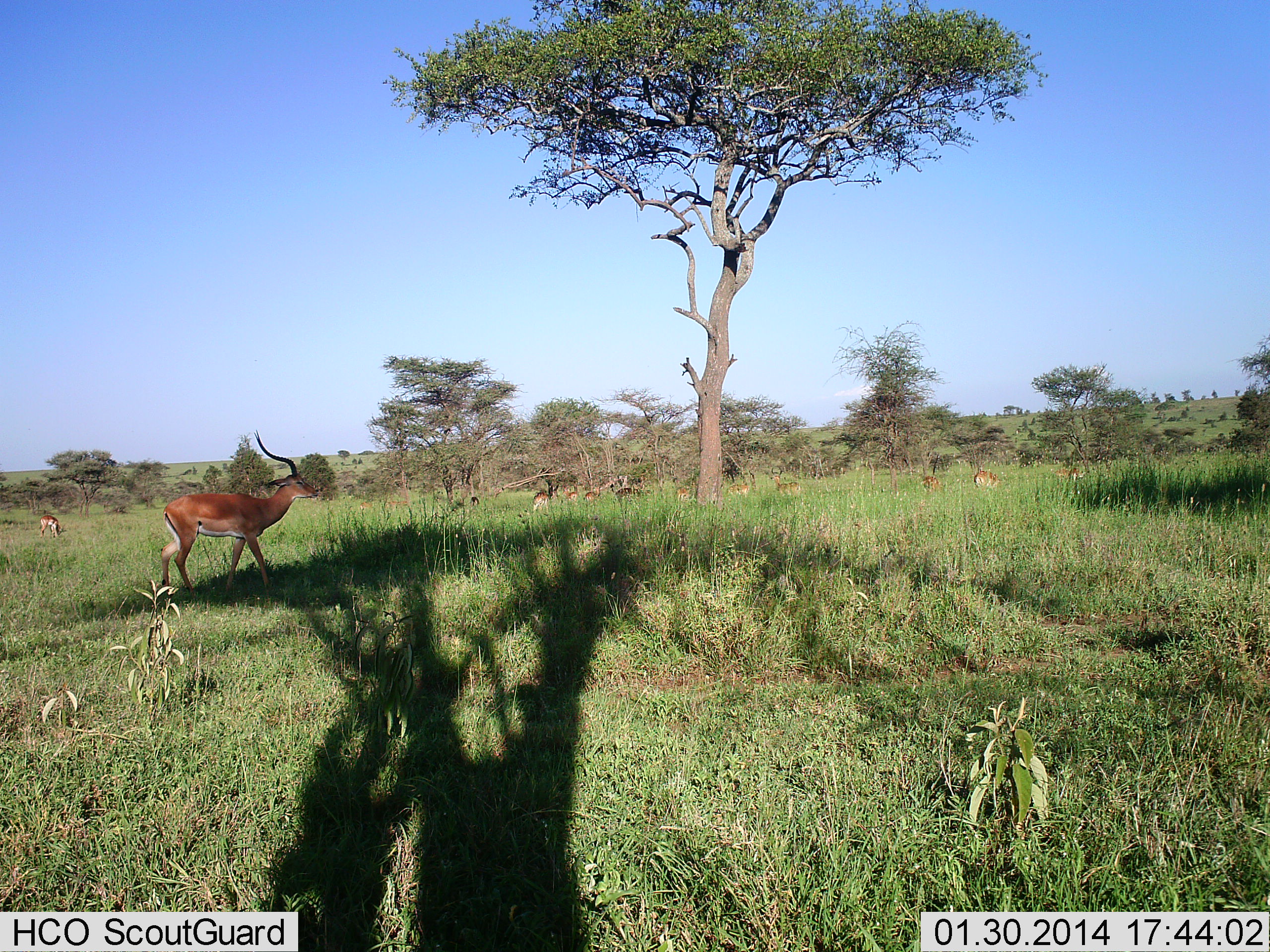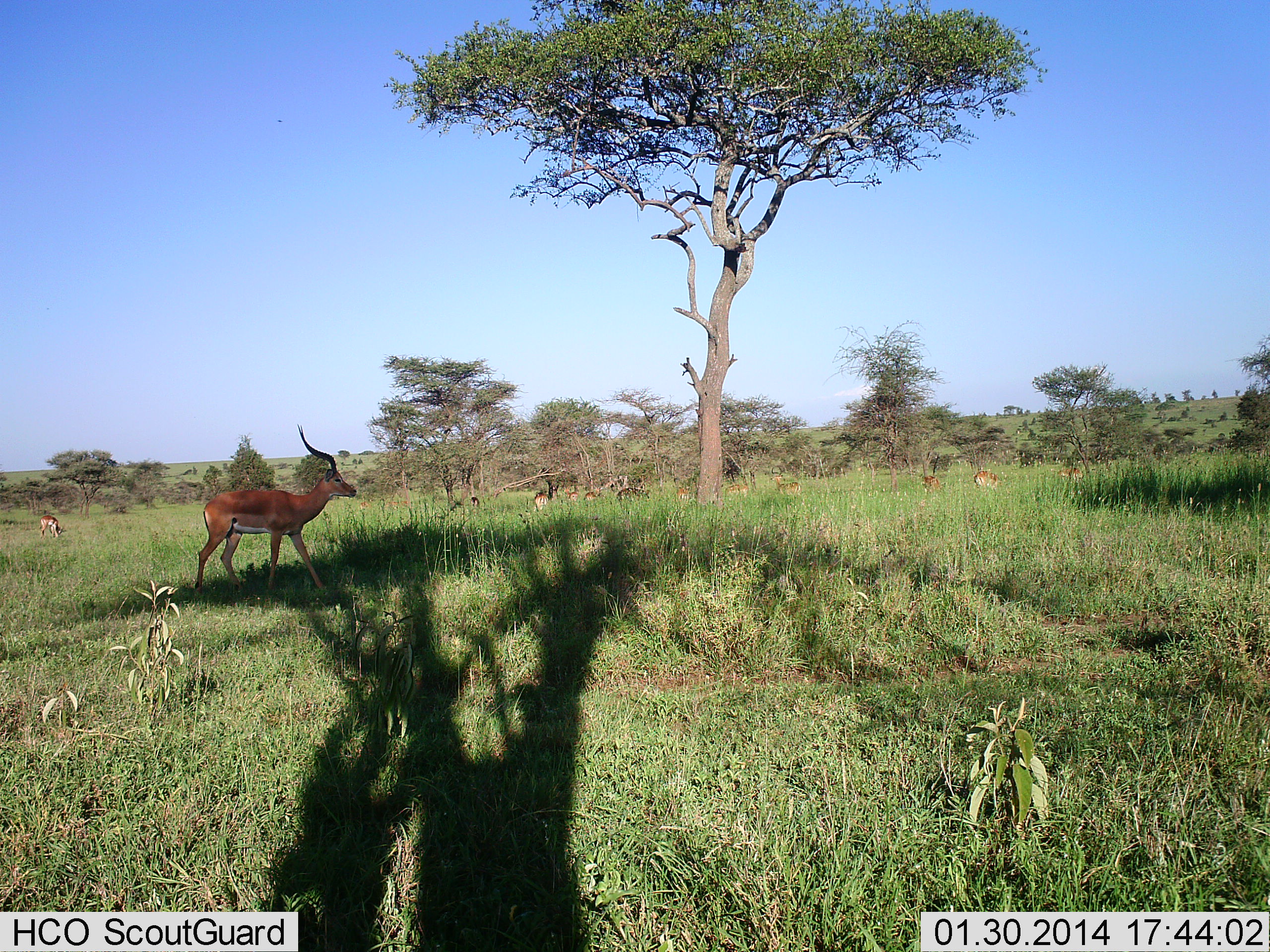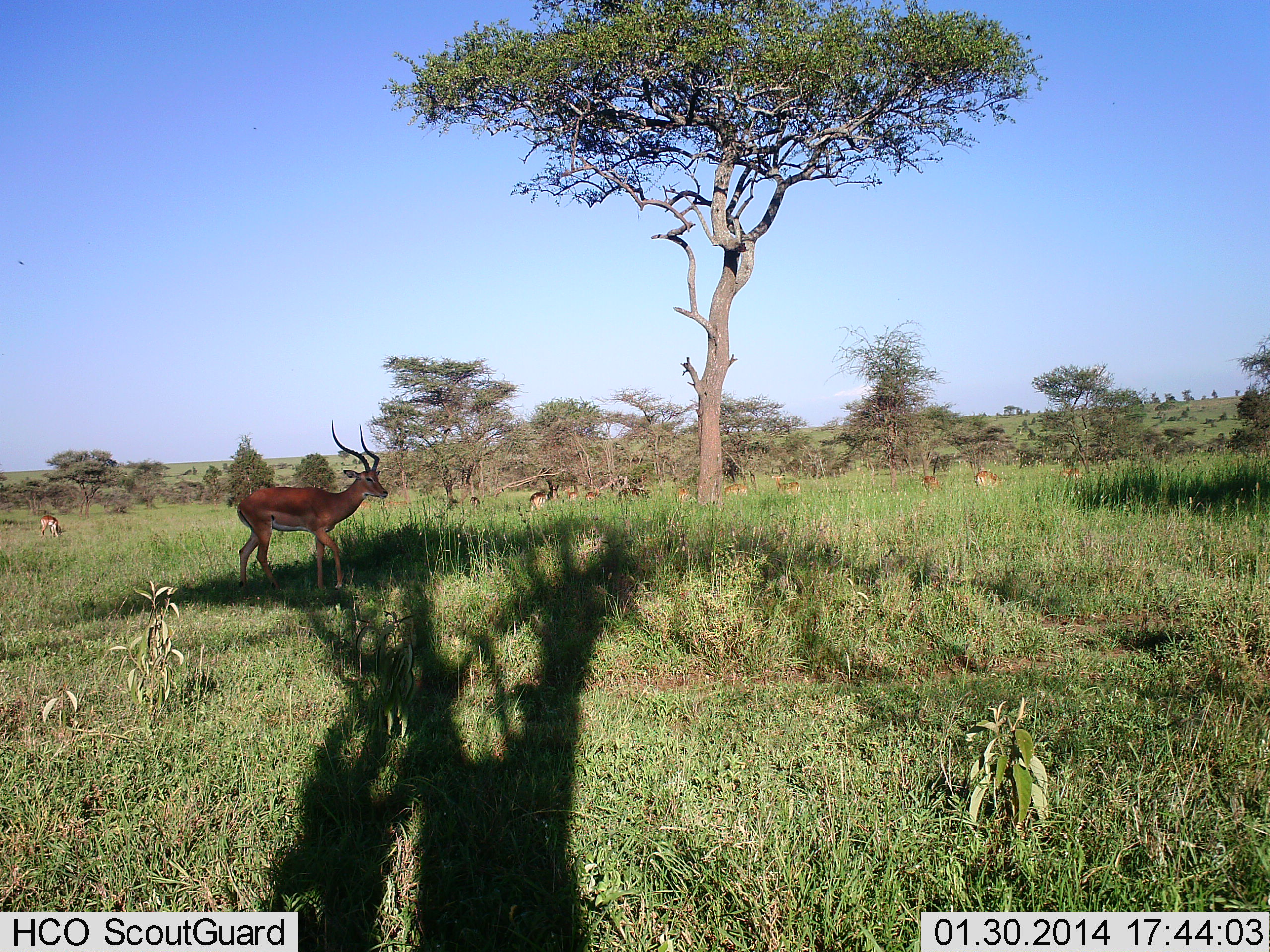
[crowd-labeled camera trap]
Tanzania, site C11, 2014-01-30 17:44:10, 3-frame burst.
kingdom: Animalia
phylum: Chordata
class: Mammalia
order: Artiodactyla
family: Bovidae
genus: Aepyceros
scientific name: Aepyceros melampus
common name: impala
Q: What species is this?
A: Impala (Aepyceros melampus).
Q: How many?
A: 8.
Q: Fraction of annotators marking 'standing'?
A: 40%.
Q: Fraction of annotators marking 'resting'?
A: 10%.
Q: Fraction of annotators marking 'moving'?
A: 100%.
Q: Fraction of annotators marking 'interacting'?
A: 0%.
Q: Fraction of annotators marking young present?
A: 0%.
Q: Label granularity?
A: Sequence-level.